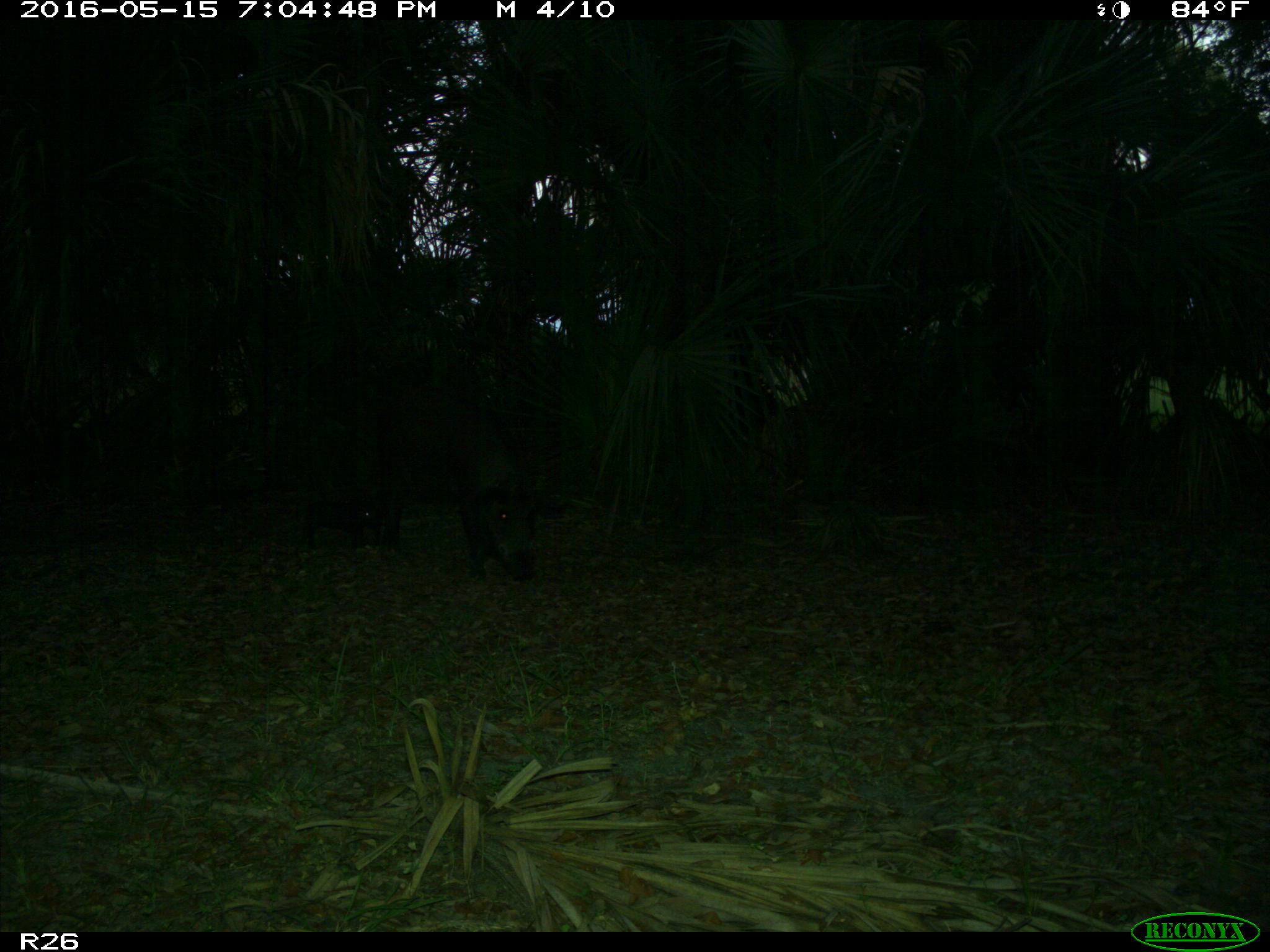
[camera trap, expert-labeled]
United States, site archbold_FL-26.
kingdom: Animalia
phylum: Chordata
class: Mammalia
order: Artiodactyla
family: Suidae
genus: Sus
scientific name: Sus scrofa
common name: wild boar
Sus scrofa (wild boar).